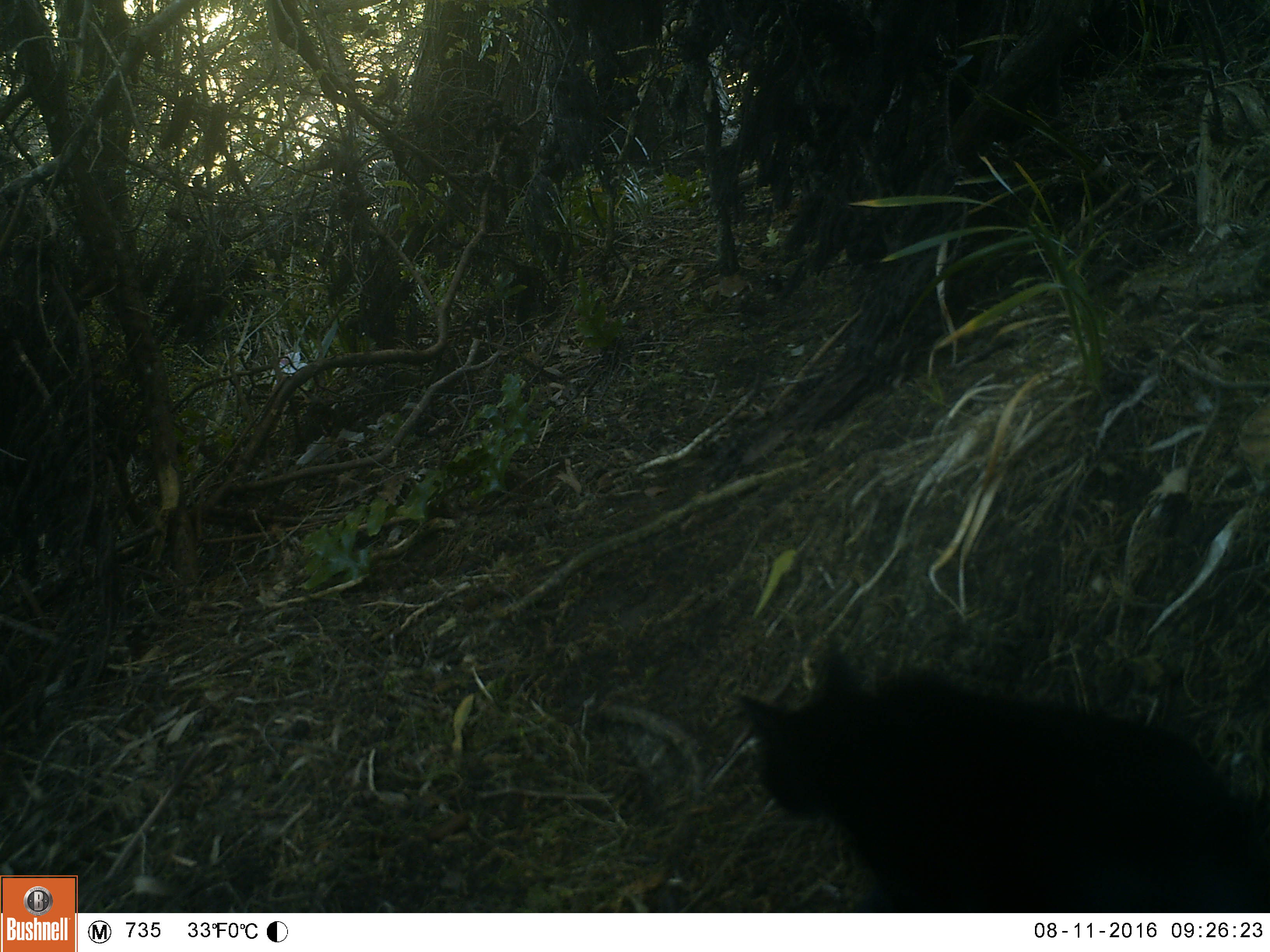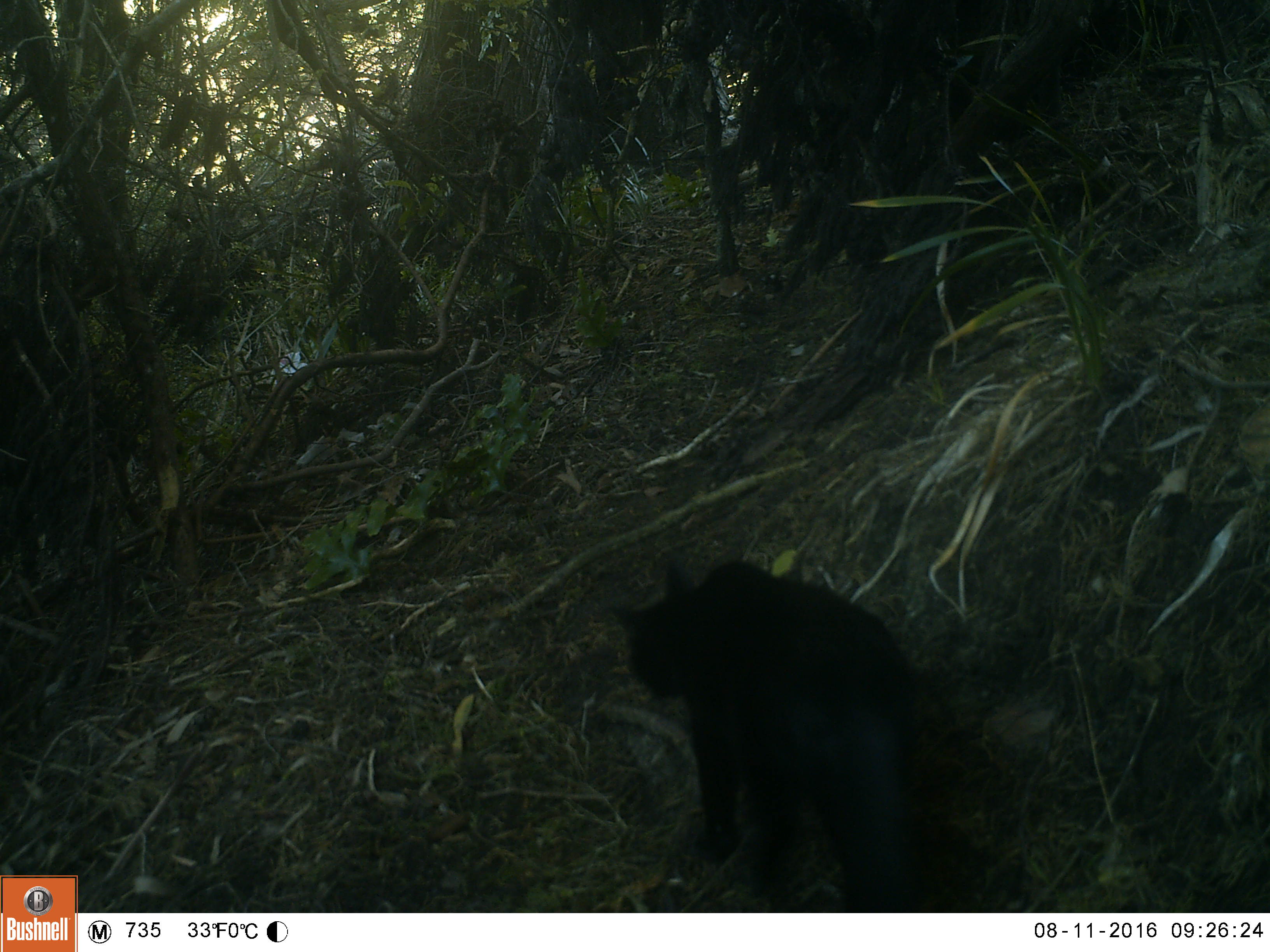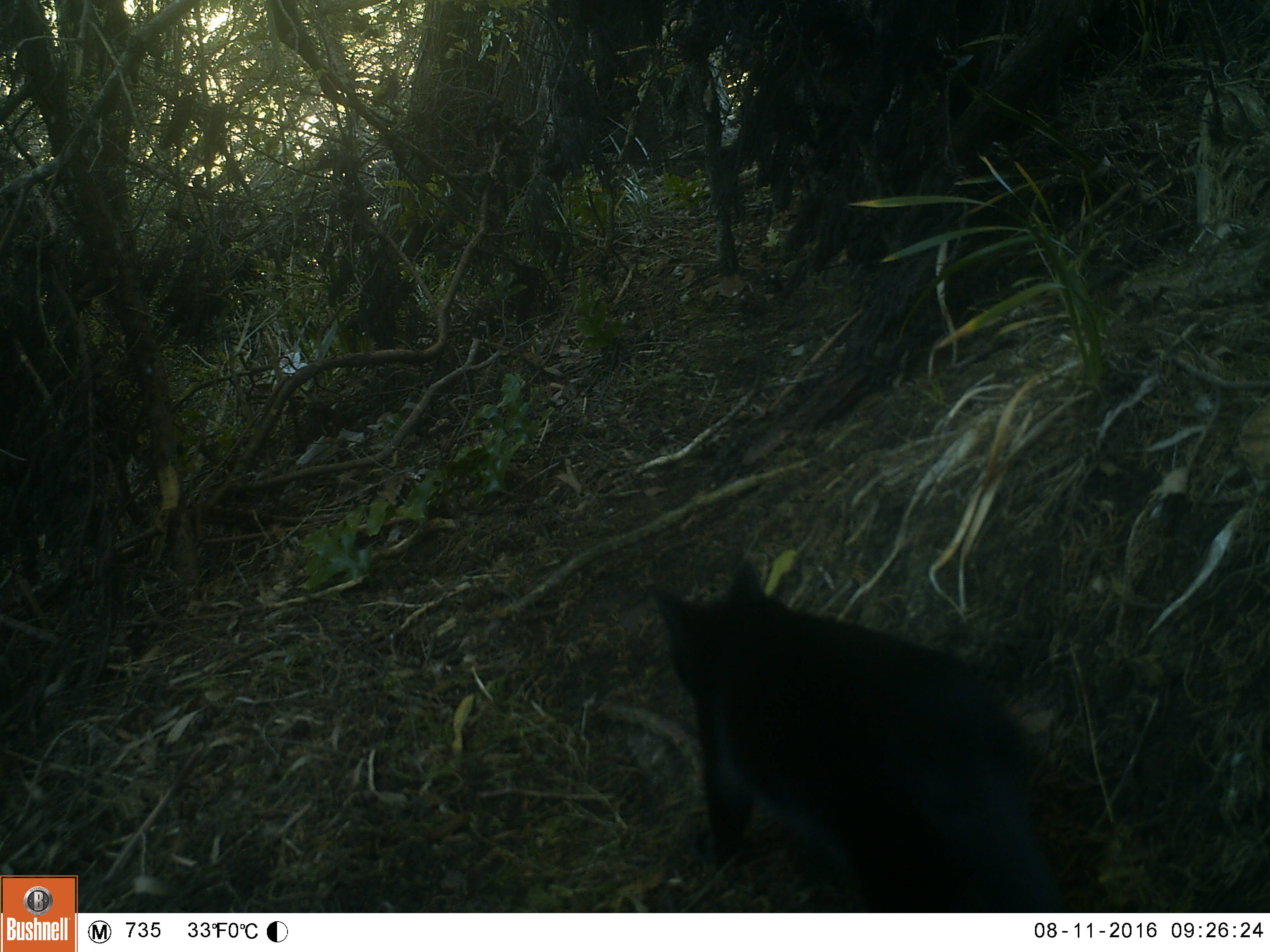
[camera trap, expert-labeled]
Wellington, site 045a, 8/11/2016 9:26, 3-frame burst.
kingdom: Animalia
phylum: Chordata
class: Mammalia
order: Carnivora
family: Felidae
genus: Felis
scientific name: Felis catus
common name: cat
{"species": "cat (Felis catus)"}